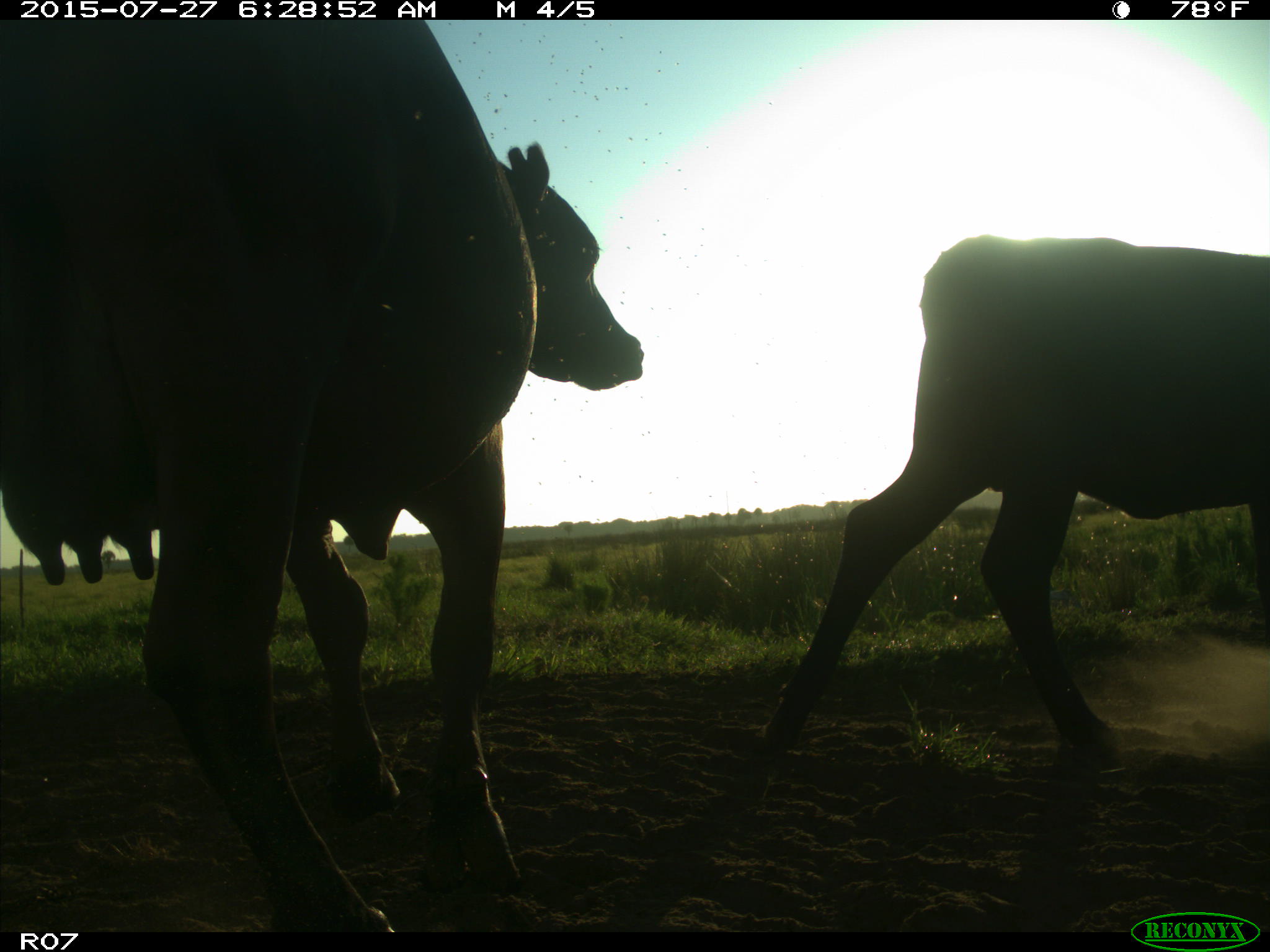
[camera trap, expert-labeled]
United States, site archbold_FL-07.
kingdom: Animalia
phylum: Chordata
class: Mammalia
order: Artiodactyla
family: Bovidae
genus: Bos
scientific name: Bos taurus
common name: domestic cow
Bos taurus (domestic cow).